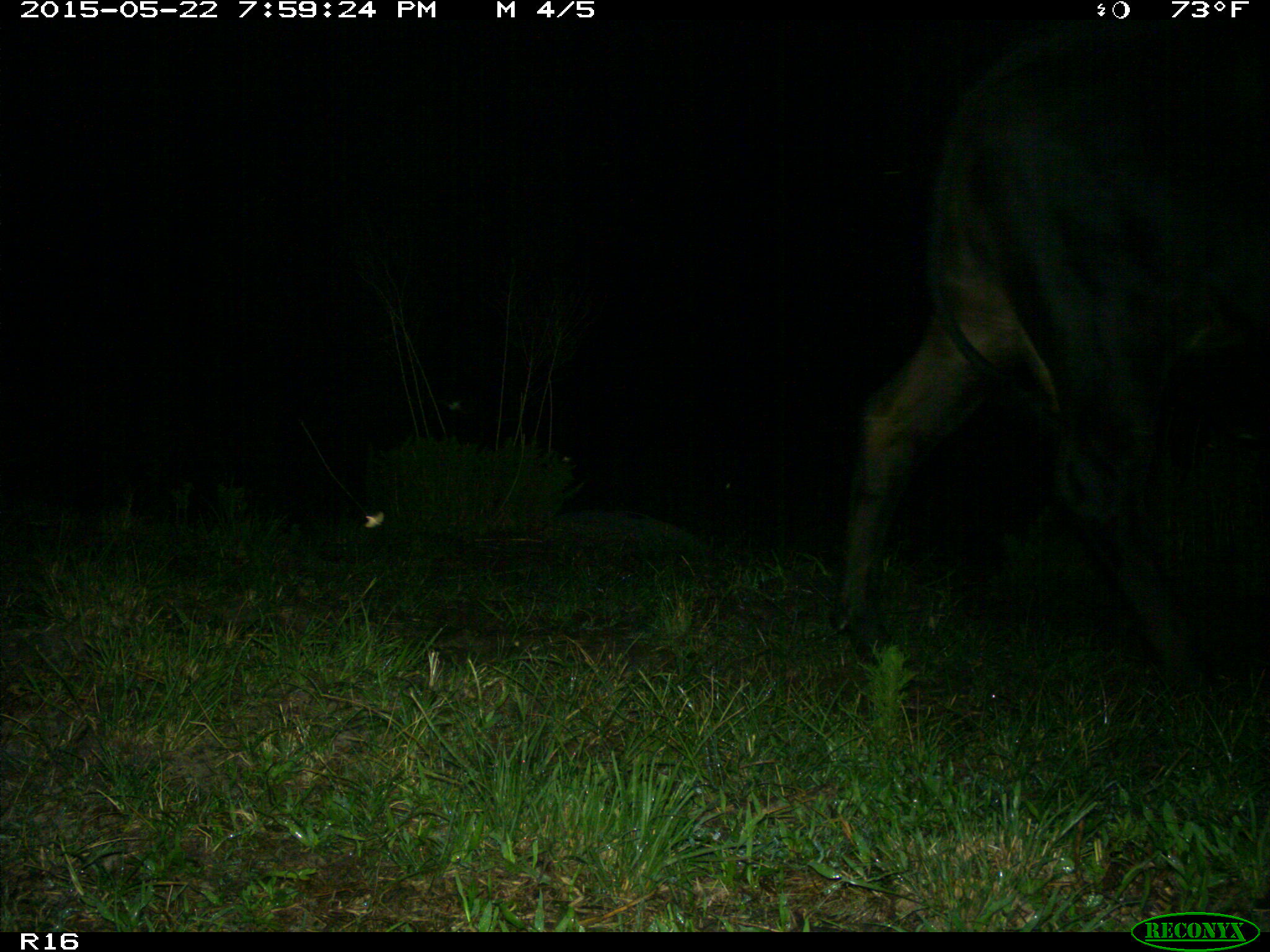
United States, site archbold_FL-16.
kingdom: Animalia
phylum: Chordata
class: Mammalia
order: Artiodactyla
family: Bovidae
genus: Bos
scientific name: Bos taurus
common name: domestic cow